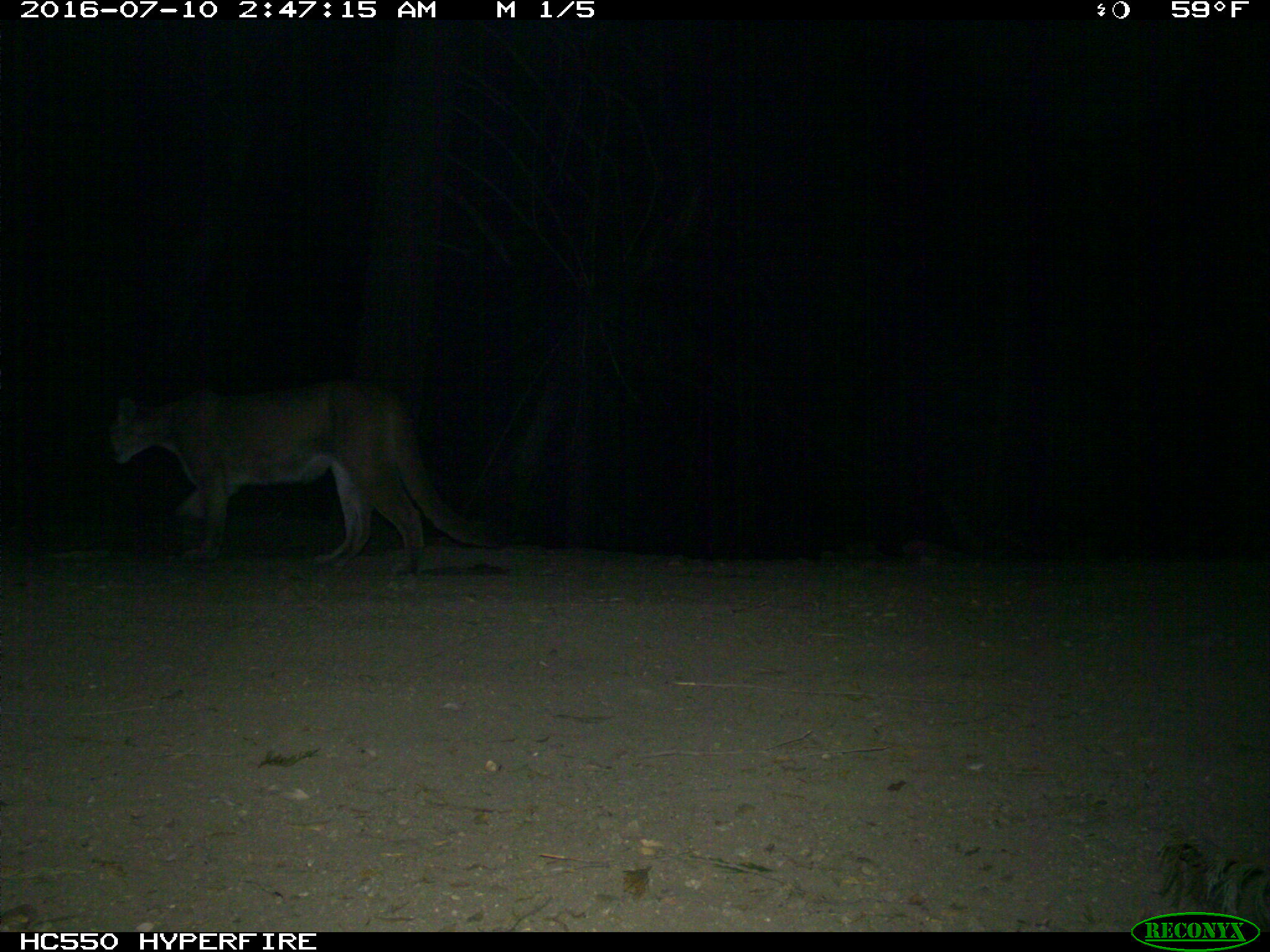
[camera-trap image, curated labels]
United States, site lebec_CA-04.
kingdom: Animalia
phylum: Chordata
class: Mammalia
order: Carnivora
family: Felidae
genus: Puma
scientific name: Puma concolor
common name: mountain lion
Puma concolor (mountain lion).